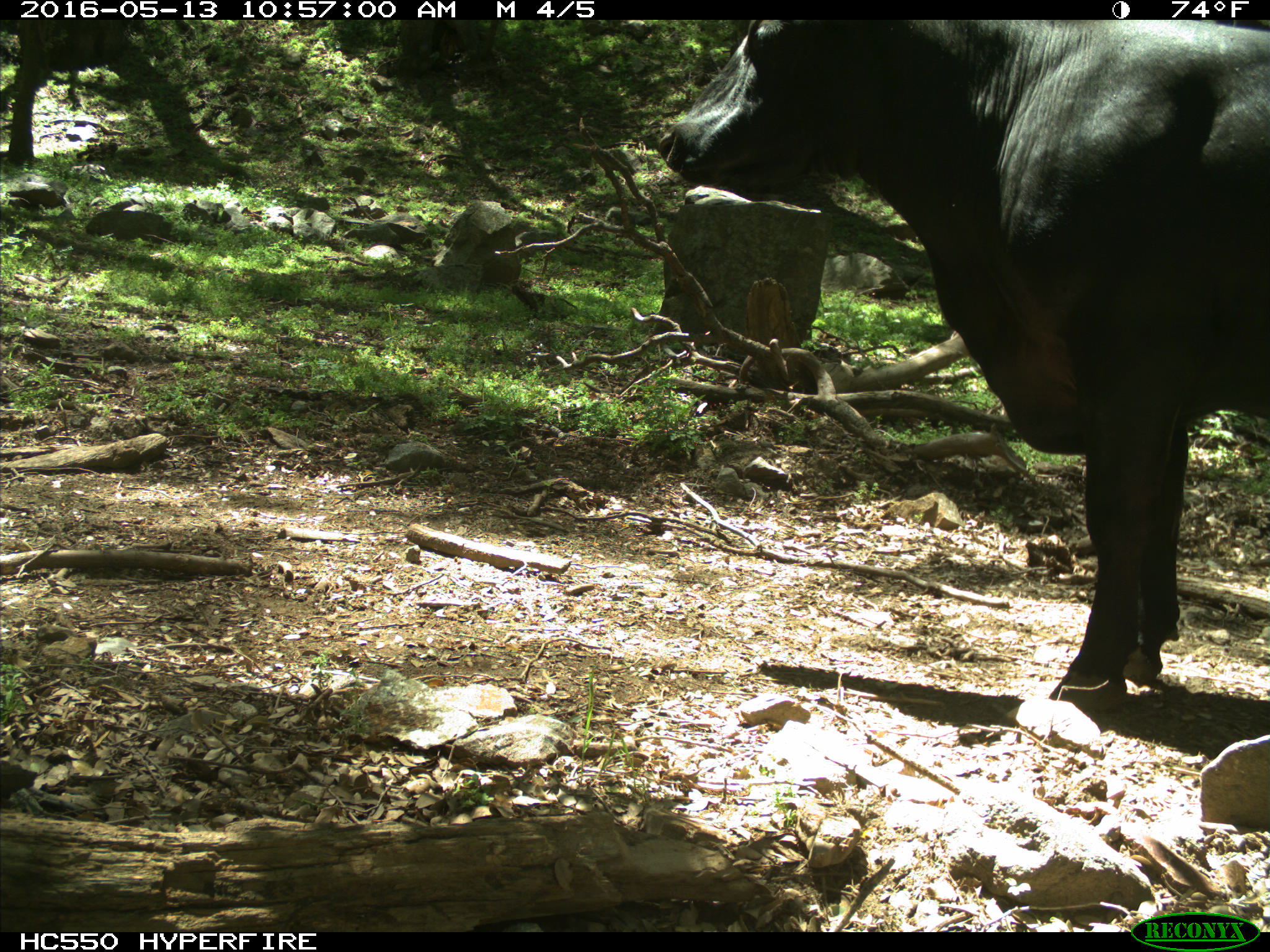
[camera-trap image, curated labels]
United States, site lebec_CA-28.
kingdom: Animalia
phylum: Chordata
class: Mammalia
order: Artiodactyla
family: Bovidae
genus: Bos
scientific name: Bos taurus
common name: domestic cow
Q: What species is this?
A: Bos taurus (domestic cow).